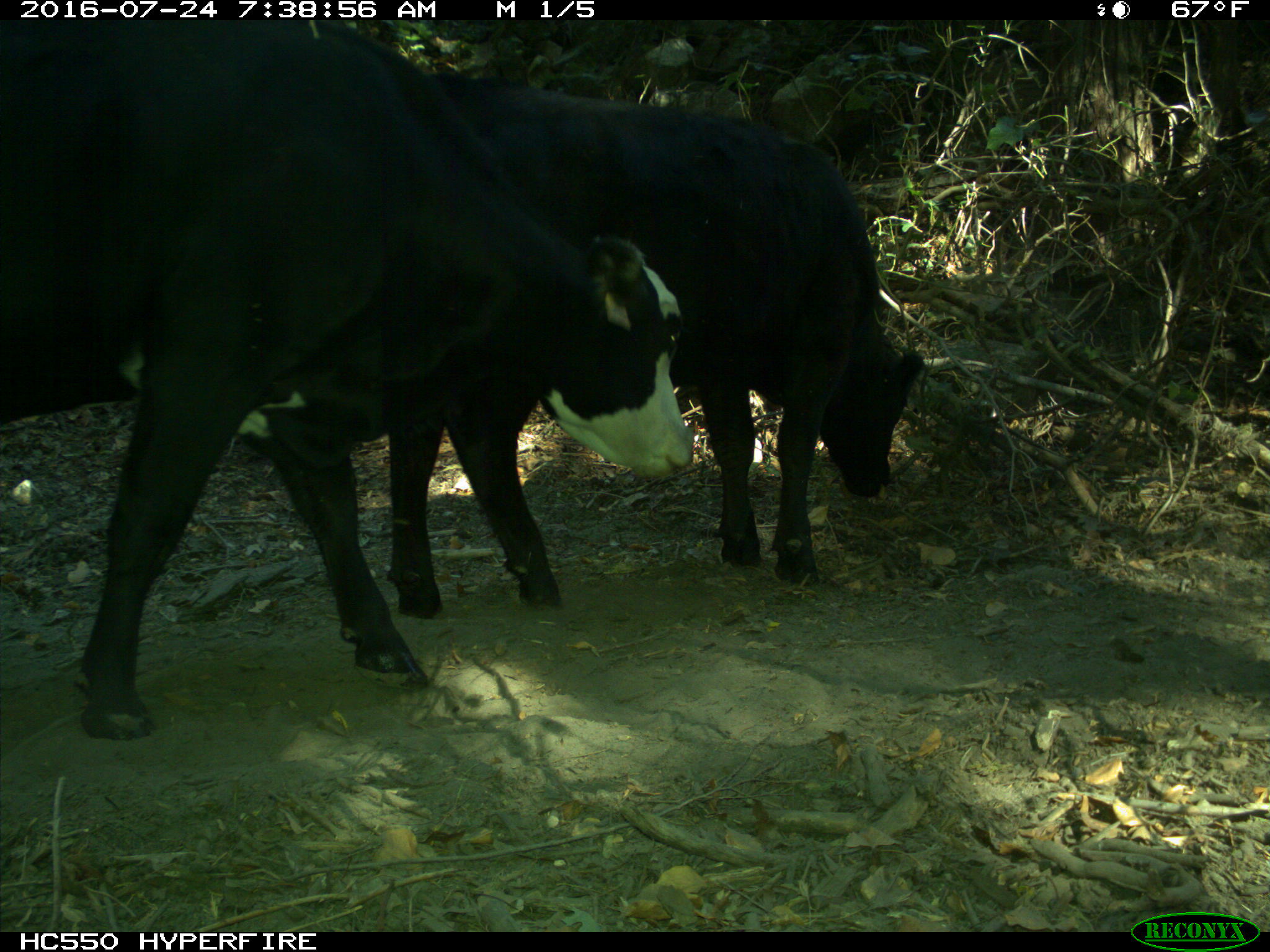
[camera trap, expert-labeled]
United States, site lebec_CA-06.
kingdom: Animalia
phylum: Chordata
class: Mammalia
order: Artiodactyla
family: Bovidae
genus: Bos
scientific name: Bos taurus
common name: domestic cow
Bos taurus (domestic cow).